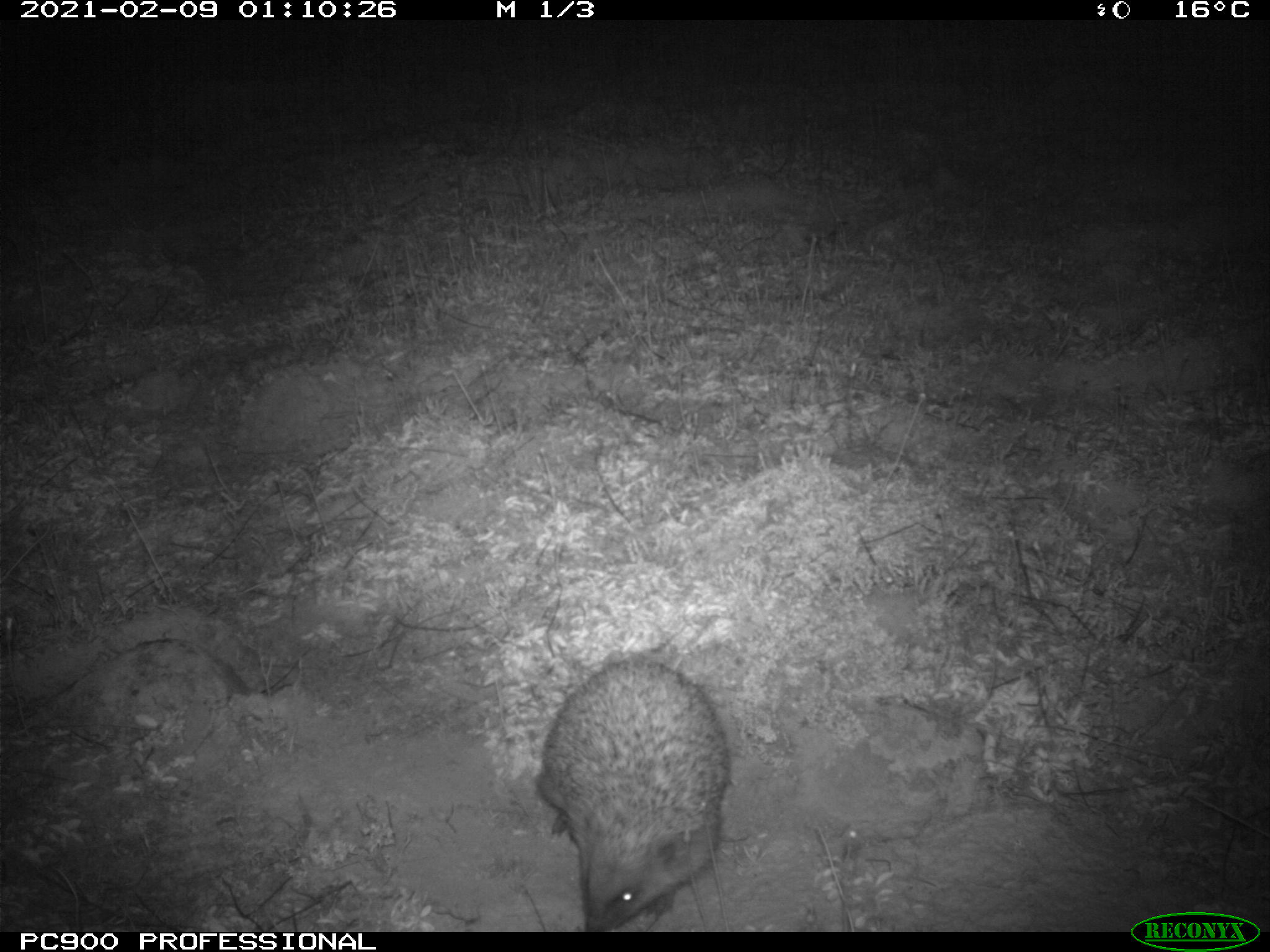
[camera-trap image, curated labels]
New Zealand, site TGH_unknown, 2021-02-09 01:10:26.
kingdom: Animalia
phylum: Chordata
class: Mammalia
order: Eulipotyphla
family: Erinaceidae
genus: Erinaceus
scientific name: Erinaceus europaeus europaeus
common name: european hedgehog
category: hedgehog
Hedgehog (european hedgehog) (Erinaceus europaeus europaeus).